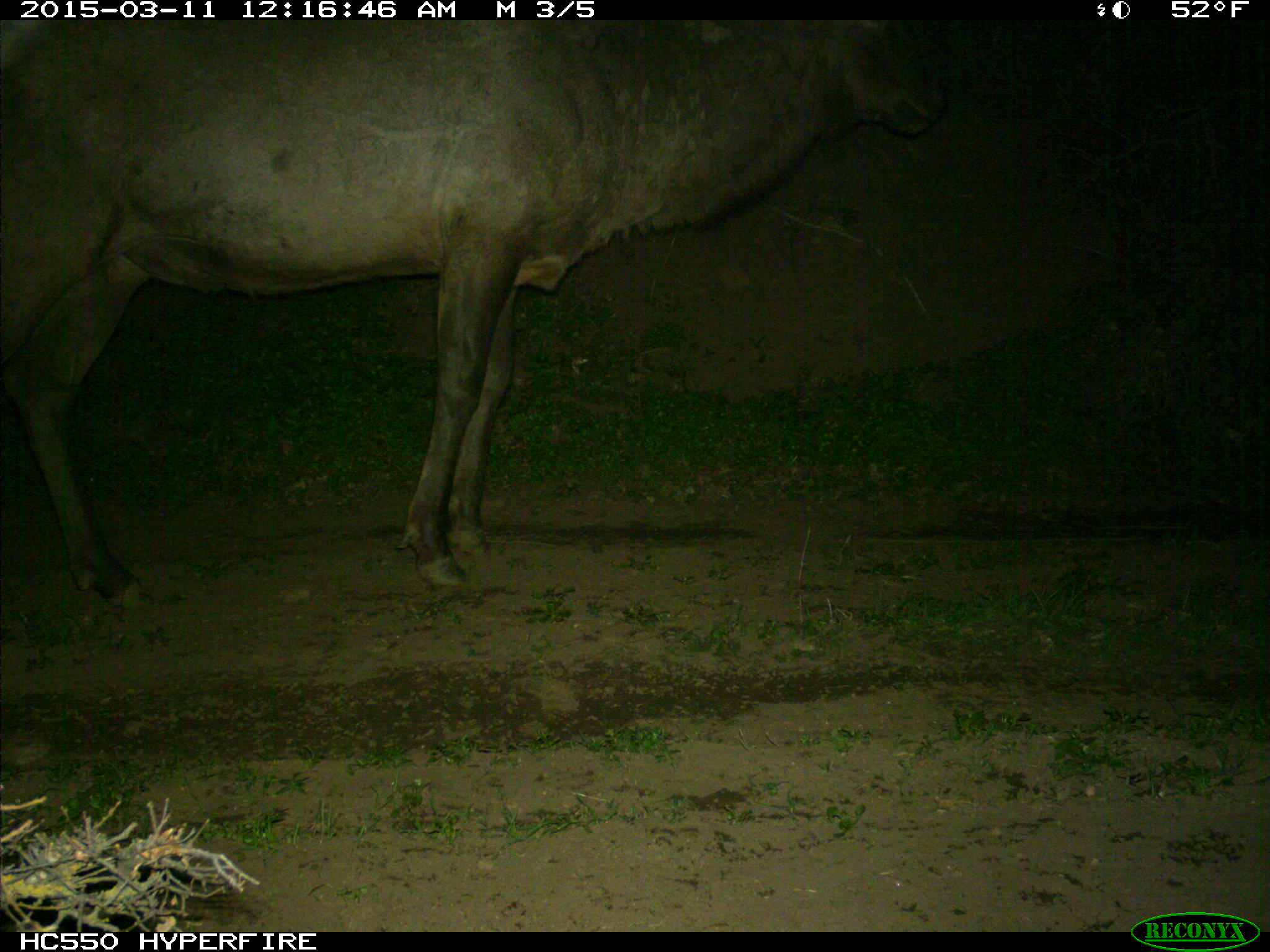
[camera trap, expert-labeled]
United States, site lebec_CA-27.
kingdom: Animalia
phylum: Chordata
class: Mammalia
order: Artiodactyla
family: Cervidae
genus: Cervus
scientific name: Cervus canadensis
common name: elk